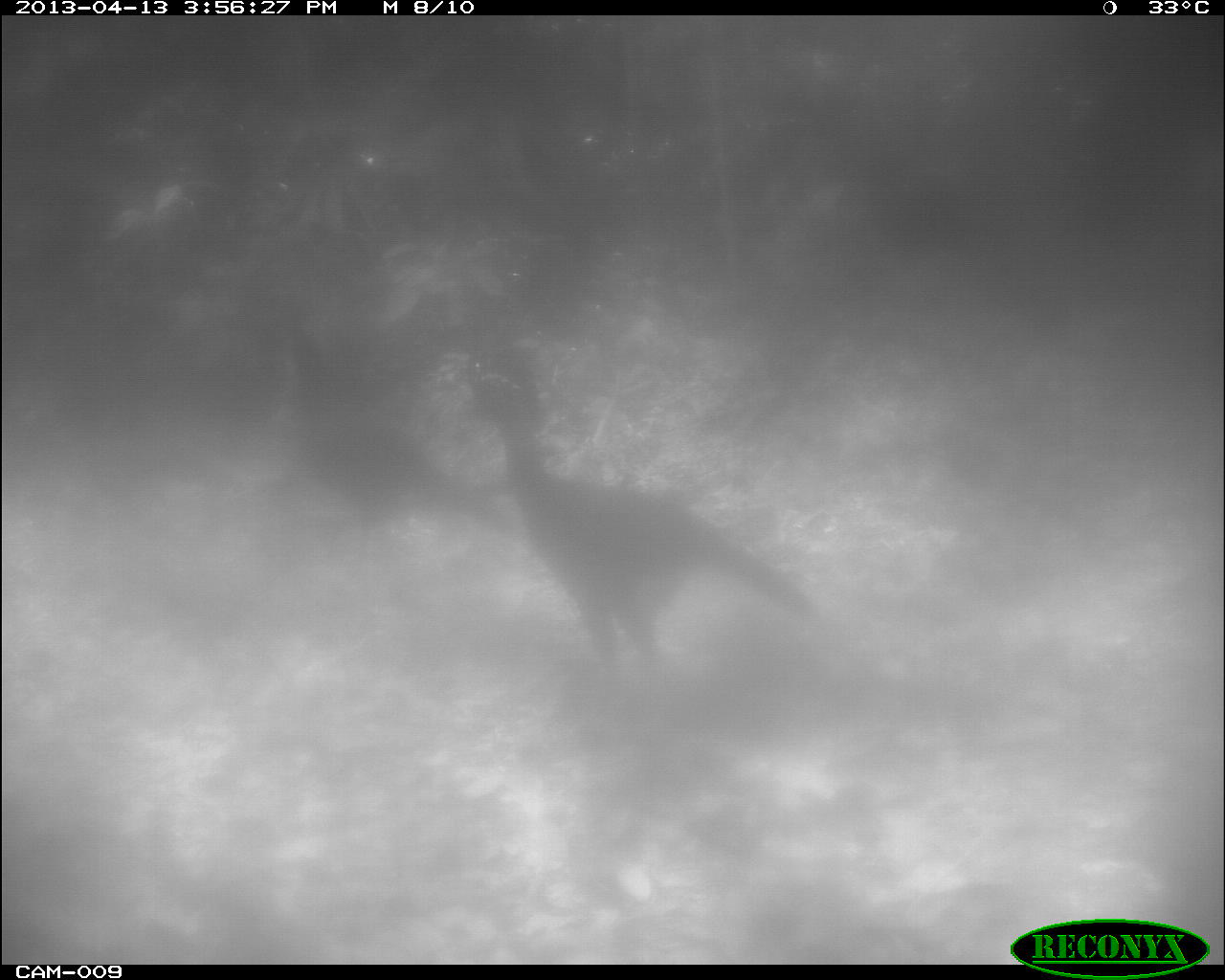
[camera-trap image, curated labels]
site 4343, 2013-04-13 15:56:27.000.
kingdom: Animalia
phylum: Chordata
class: Aves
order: Galliformes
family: Cracidae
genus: Crax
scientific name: Crax rubra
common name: great curassow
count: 2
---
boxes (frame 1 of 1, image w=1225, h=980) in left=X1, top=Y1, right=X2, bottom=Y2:
crax rubra: left=436, top=320, right=818, bottom=677; left=259, top=302, right=509, bottom=553